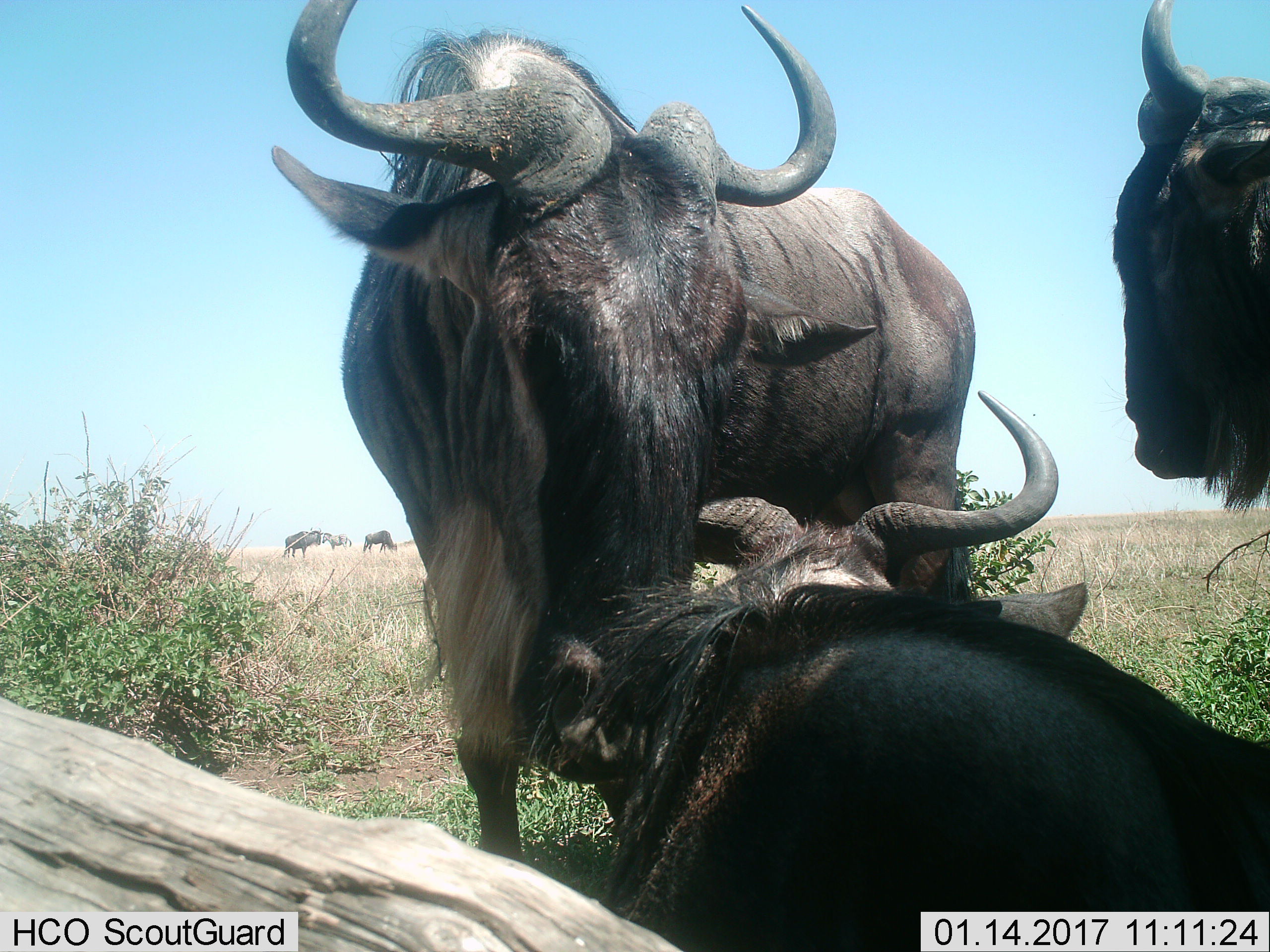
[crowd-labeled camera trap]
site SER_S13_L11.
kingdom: Animalia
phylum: Chordata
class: Mammalia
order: Artiodactyla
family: Bovidae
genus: Connochaetes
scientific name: Connochaetes taurinus taurinus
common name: blue wildebeest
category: wildebeestblue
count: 3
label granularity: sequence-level